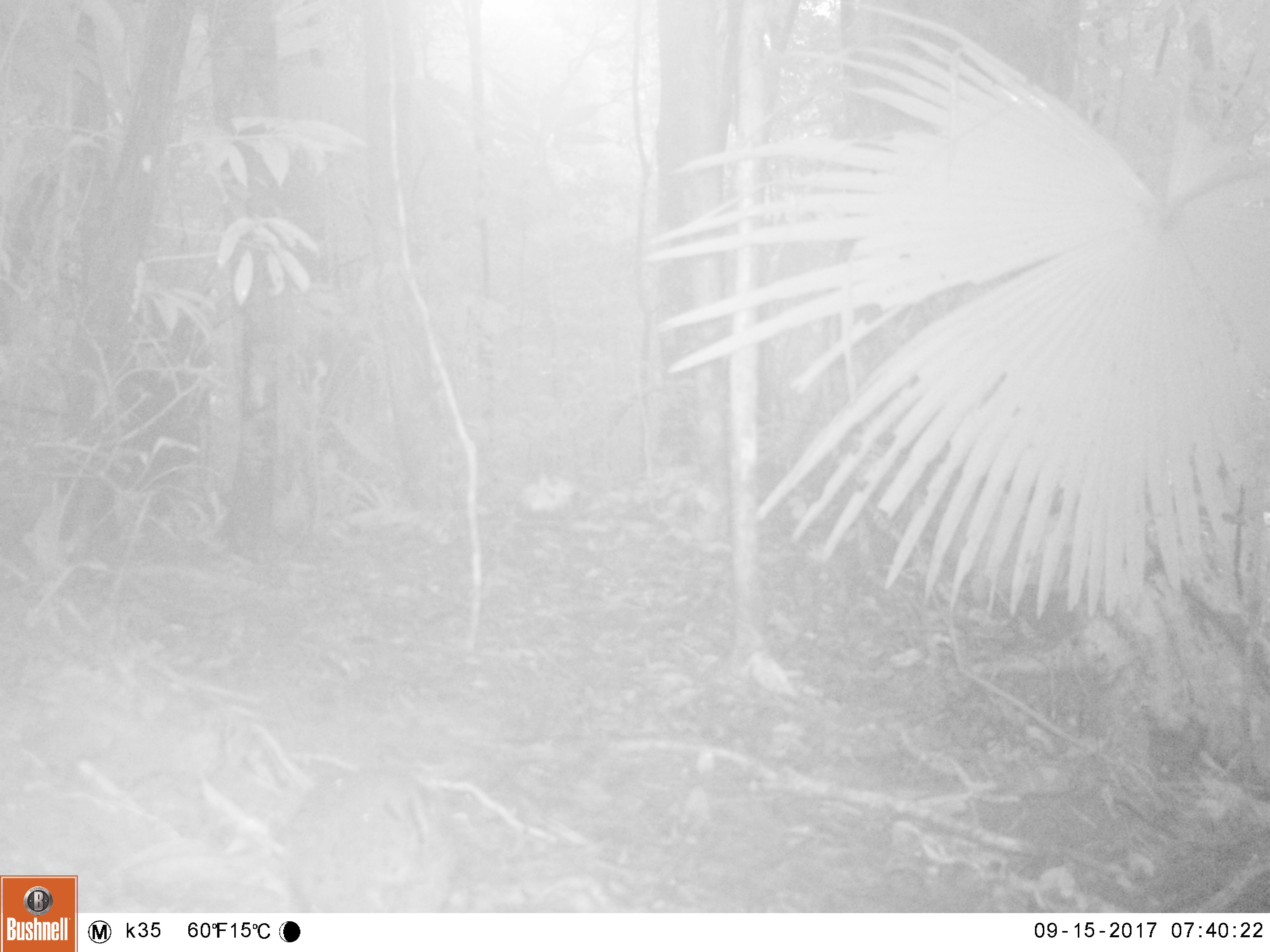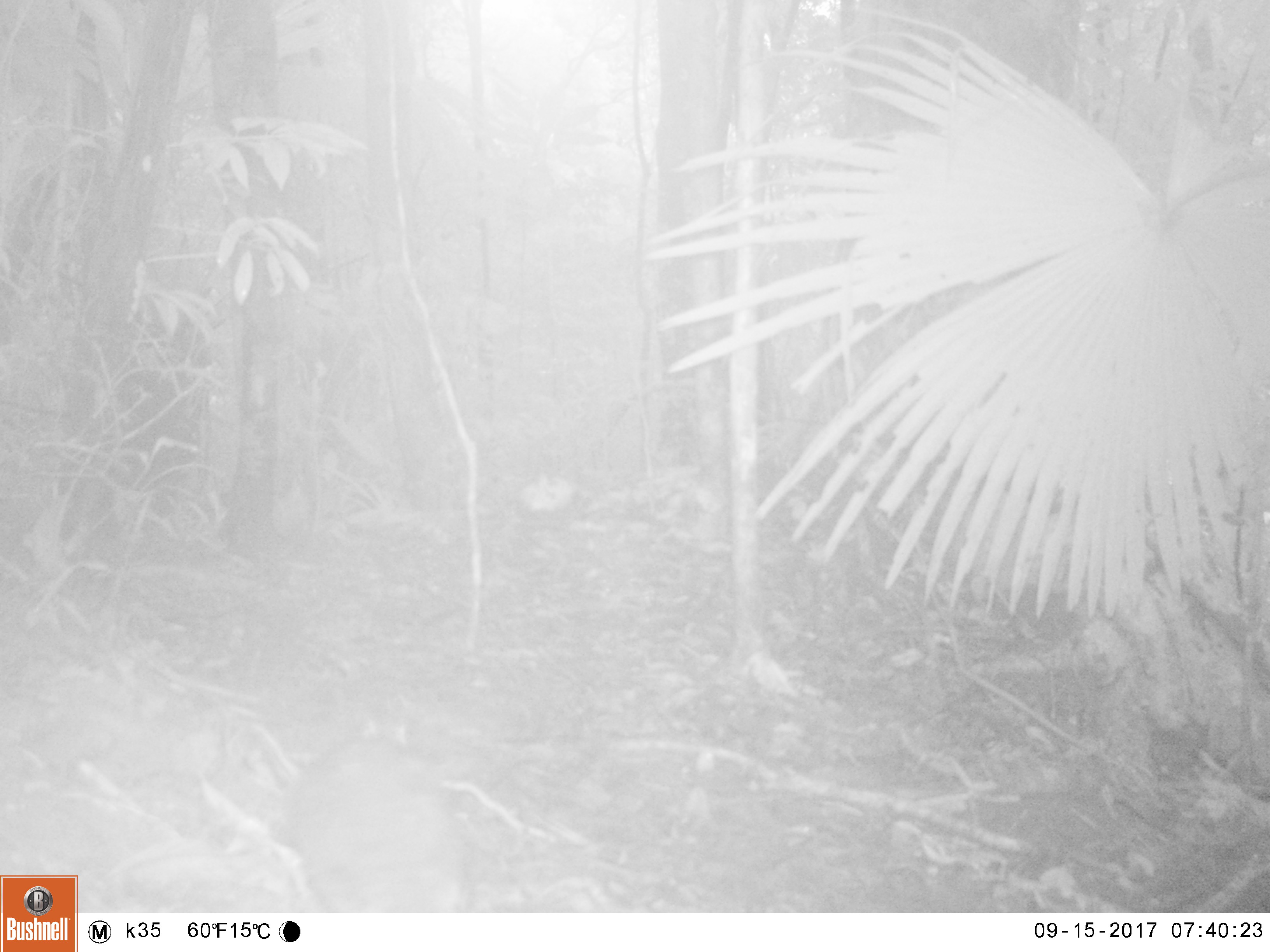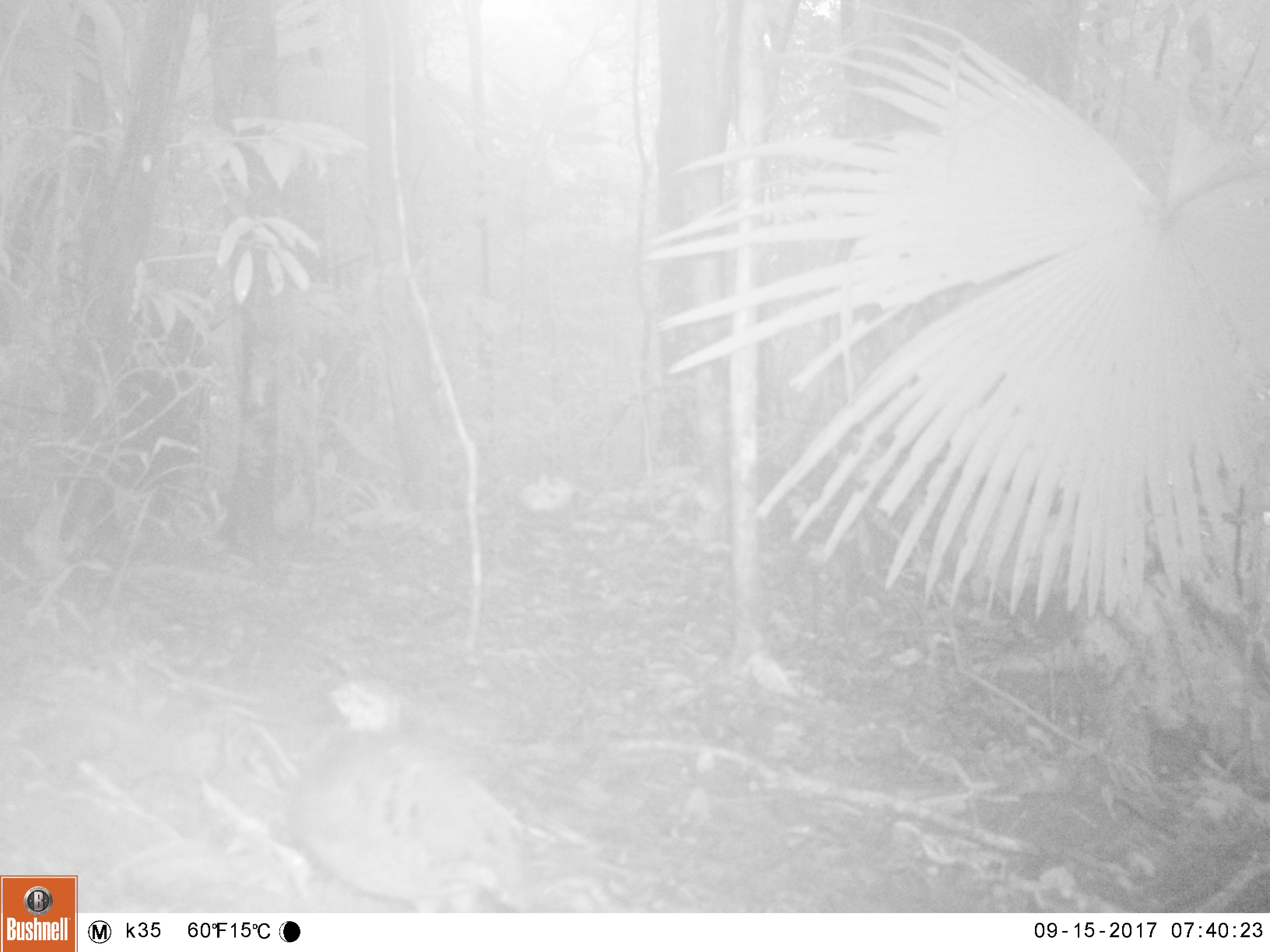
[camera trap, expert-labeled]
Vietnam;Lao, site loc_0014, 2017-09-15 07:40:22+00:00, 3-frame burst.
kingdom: Animalia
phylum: Chordata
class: Aves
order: Galliformes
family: Phasianidae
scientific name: Phasianidae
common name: partridge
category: unidentified partridge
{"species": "unidentified partridge (partridge) (Phasianidae)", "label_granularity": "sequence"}